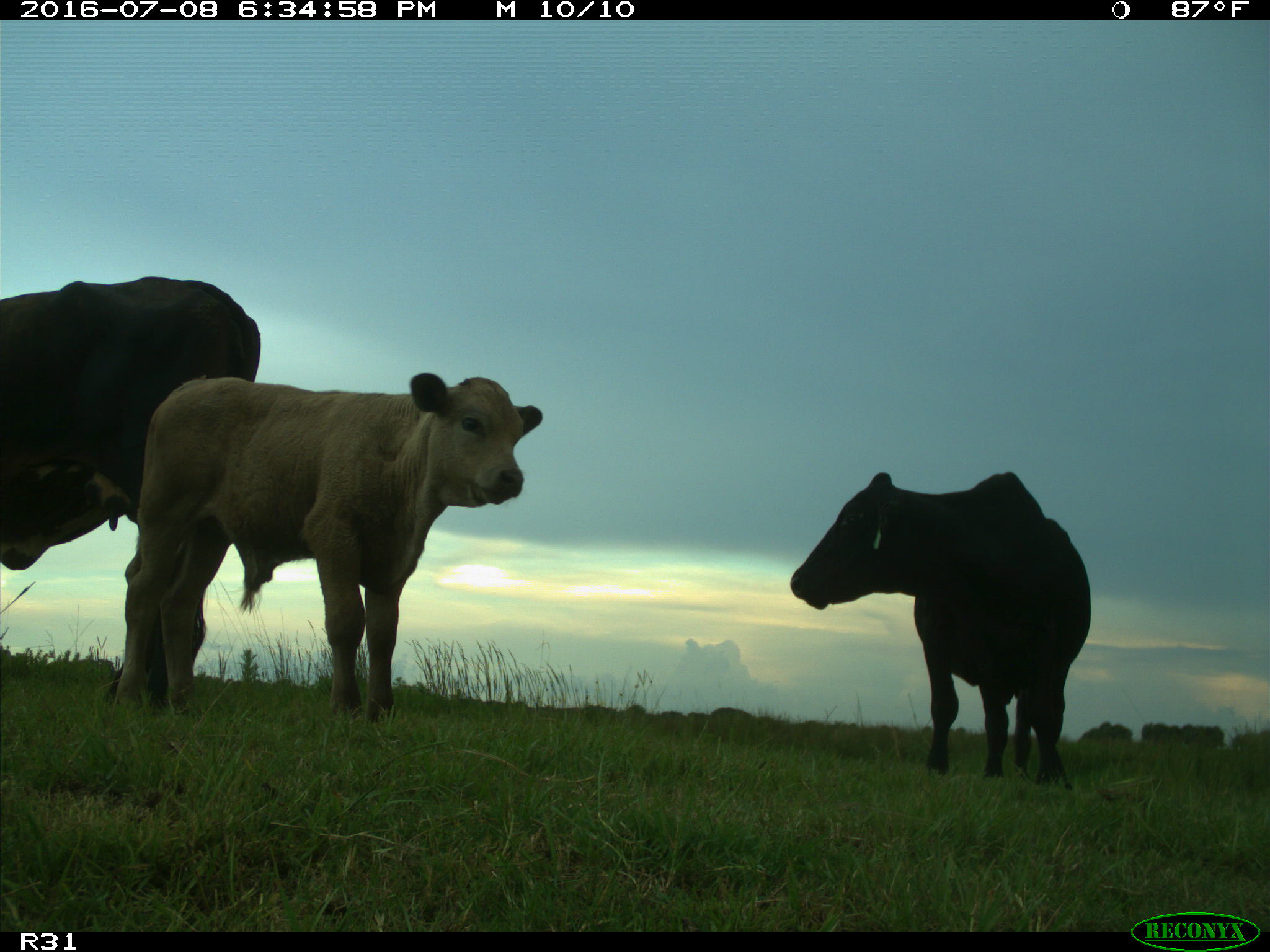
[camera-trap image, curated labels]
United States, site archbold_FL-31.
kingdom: Animalia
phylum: Chordata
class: Mammalia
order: Artiodactyla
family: Bovidae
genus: Bos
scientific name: Bos taurus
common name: domestic cow